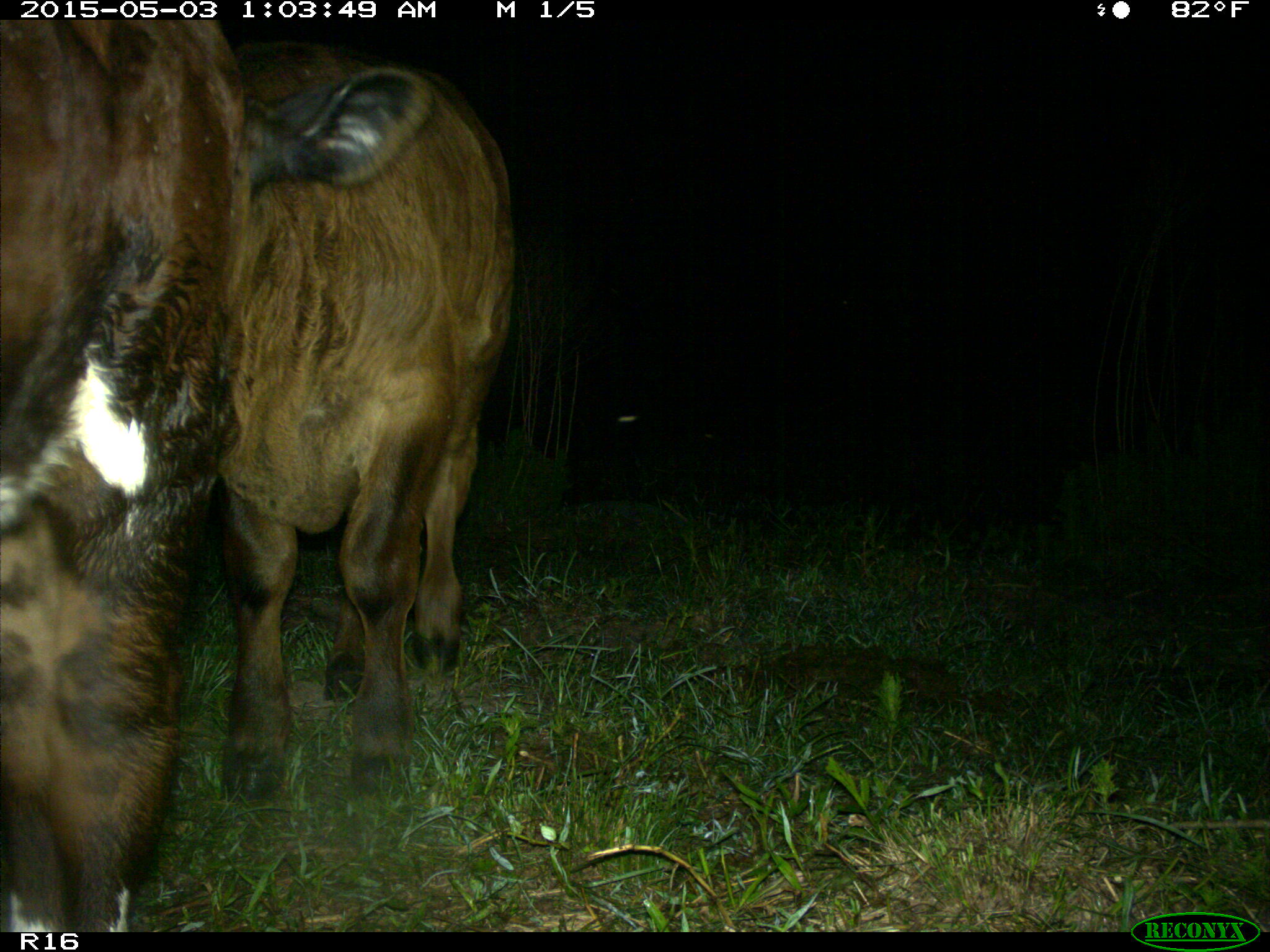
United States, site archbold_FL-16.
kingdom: Animalia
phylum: Chordata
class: Mammalia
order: Artiodactyla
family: Bovidae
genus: Bos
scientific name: Bos taurus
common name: domestic cow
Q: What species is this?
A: Bos taurus (domestic cow).